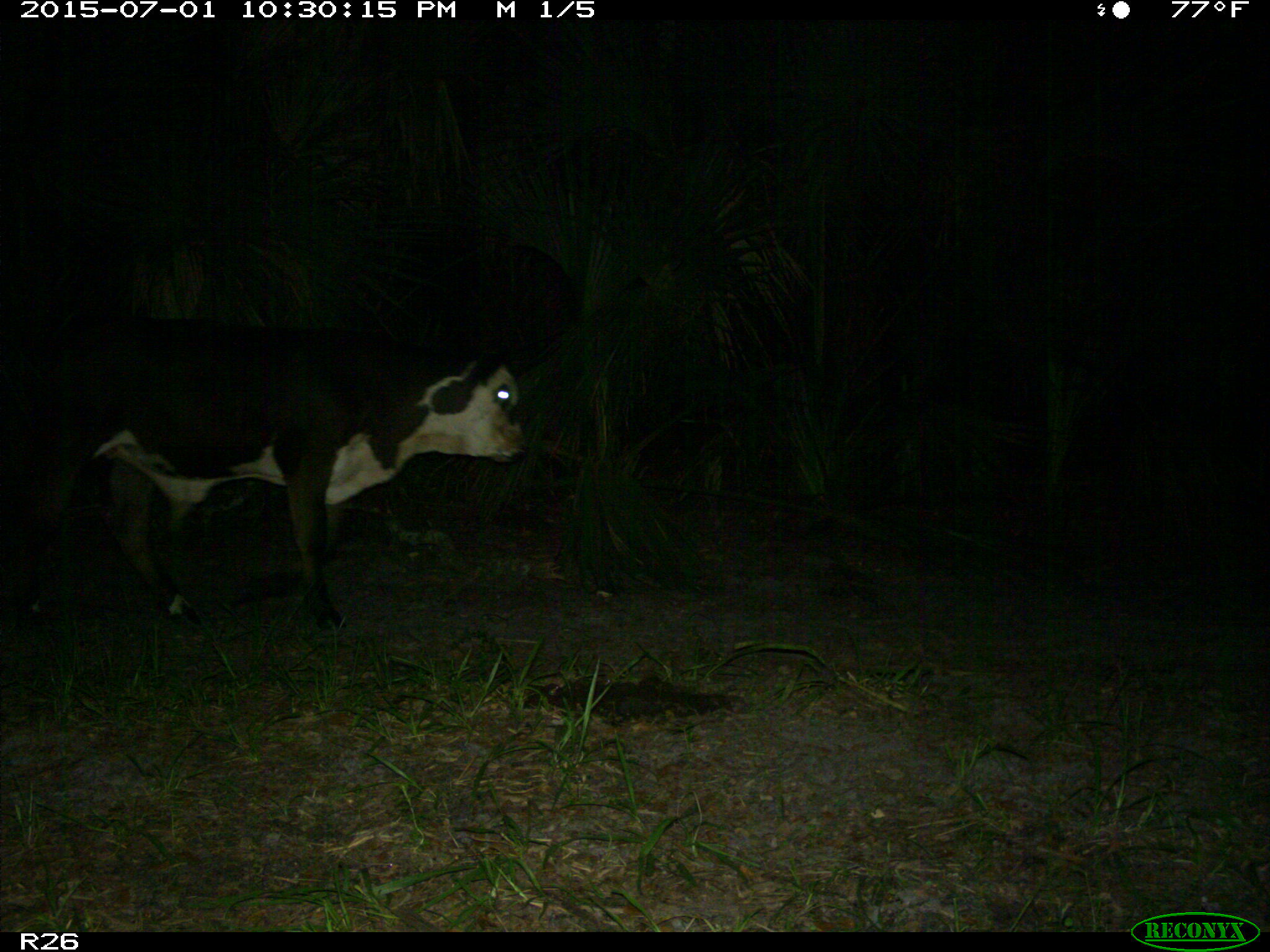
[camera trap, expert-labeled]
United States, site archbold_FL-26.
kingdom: Animalia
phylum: Chordata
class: Mammalia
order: Artiodactyla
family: Bovidae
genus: Bos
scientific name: Bos taurus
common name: domestic cow